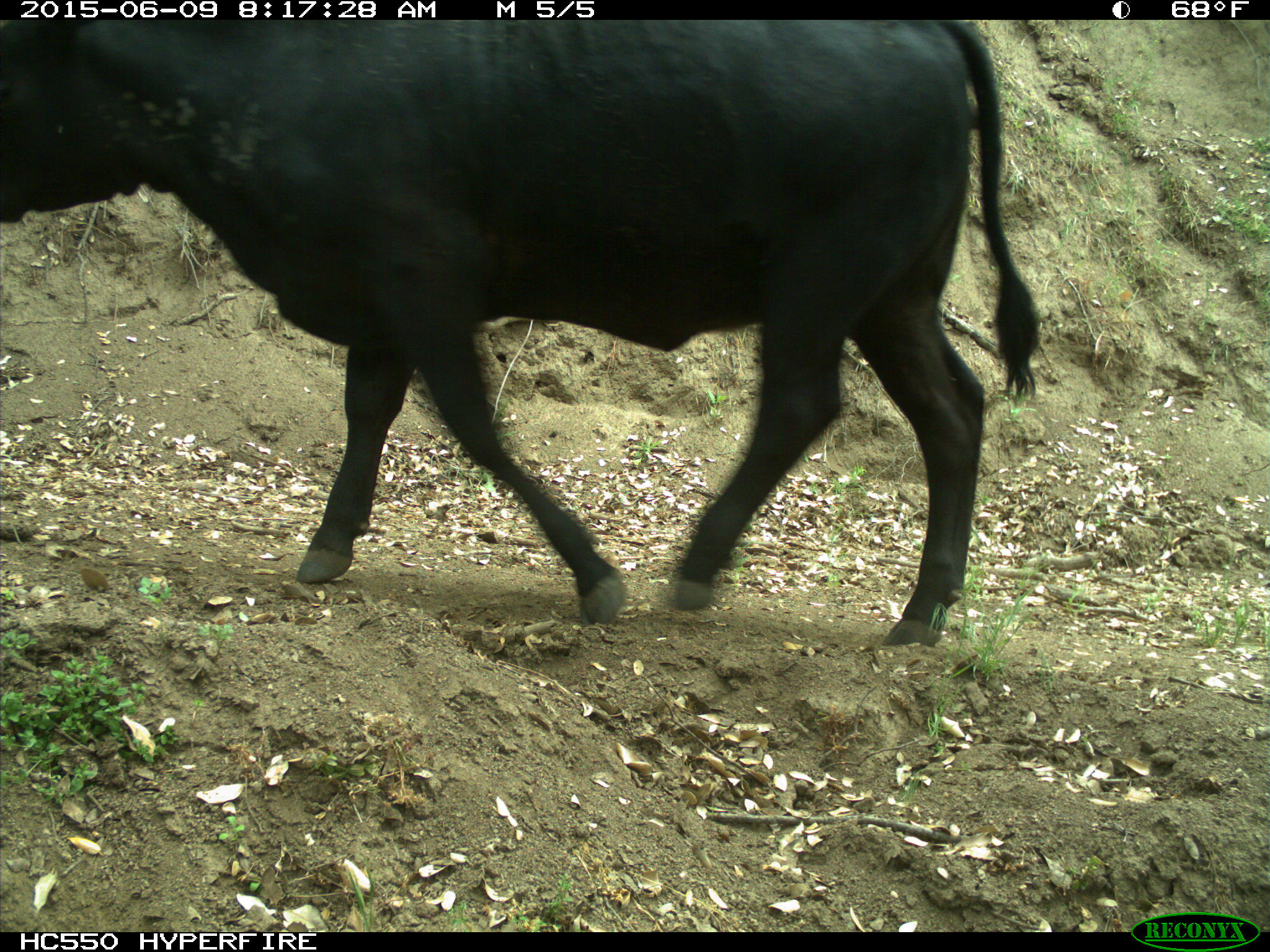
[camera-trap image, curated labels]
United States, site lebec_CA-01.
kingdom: Animalia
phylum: Chordata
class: Mammalia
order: Artiodactyla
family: Bovidae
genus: Bos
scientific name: Bos taurus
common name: domestic cow